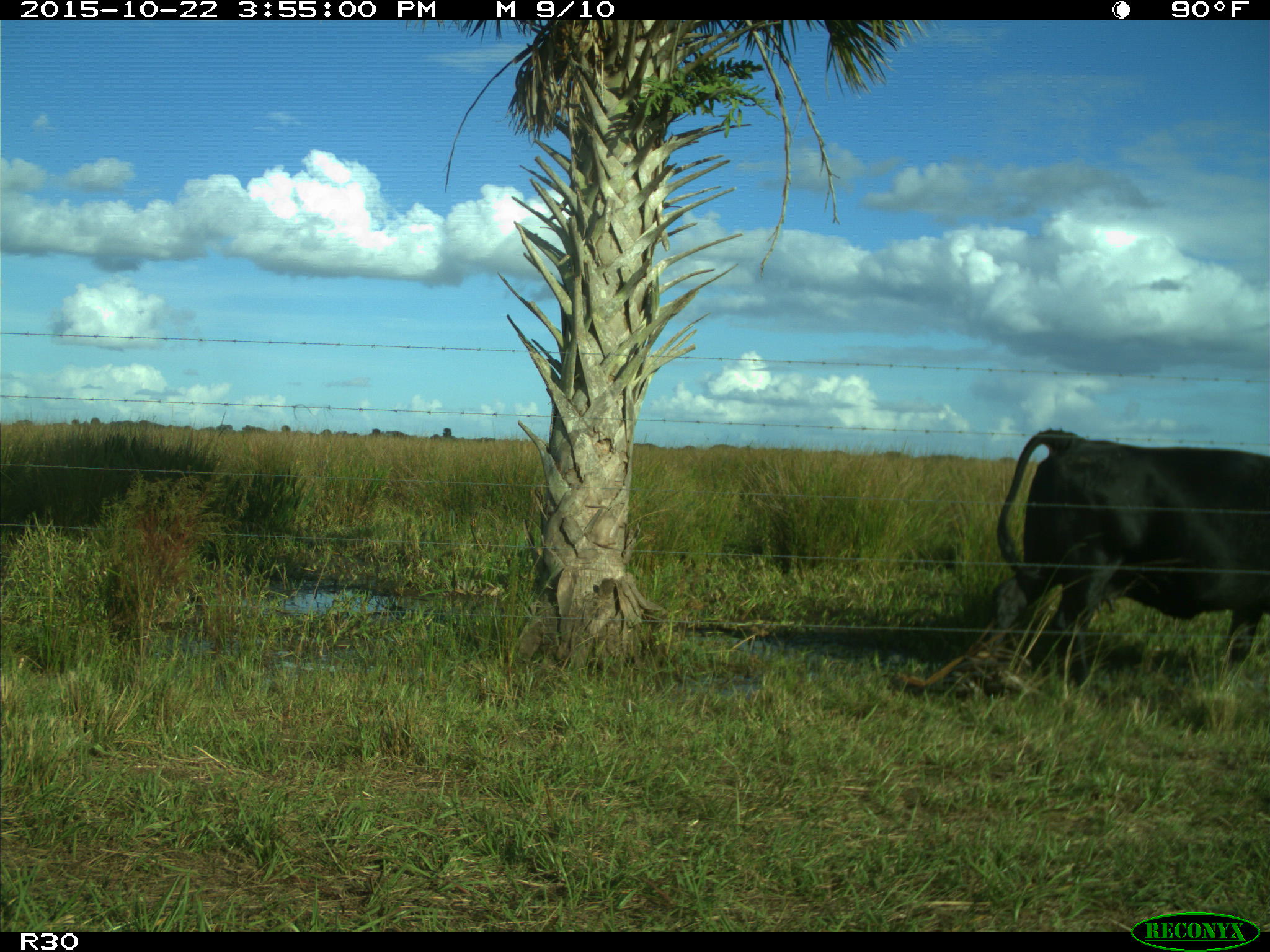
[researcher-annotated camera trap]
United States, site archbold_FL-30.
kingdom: Animalia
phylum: Chordata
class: Mammalia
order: Artiodactyla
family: Bovidae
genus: Bos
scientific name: Bos taurus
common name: domestic cow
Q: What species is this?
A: Bos taurus (domestic cow).